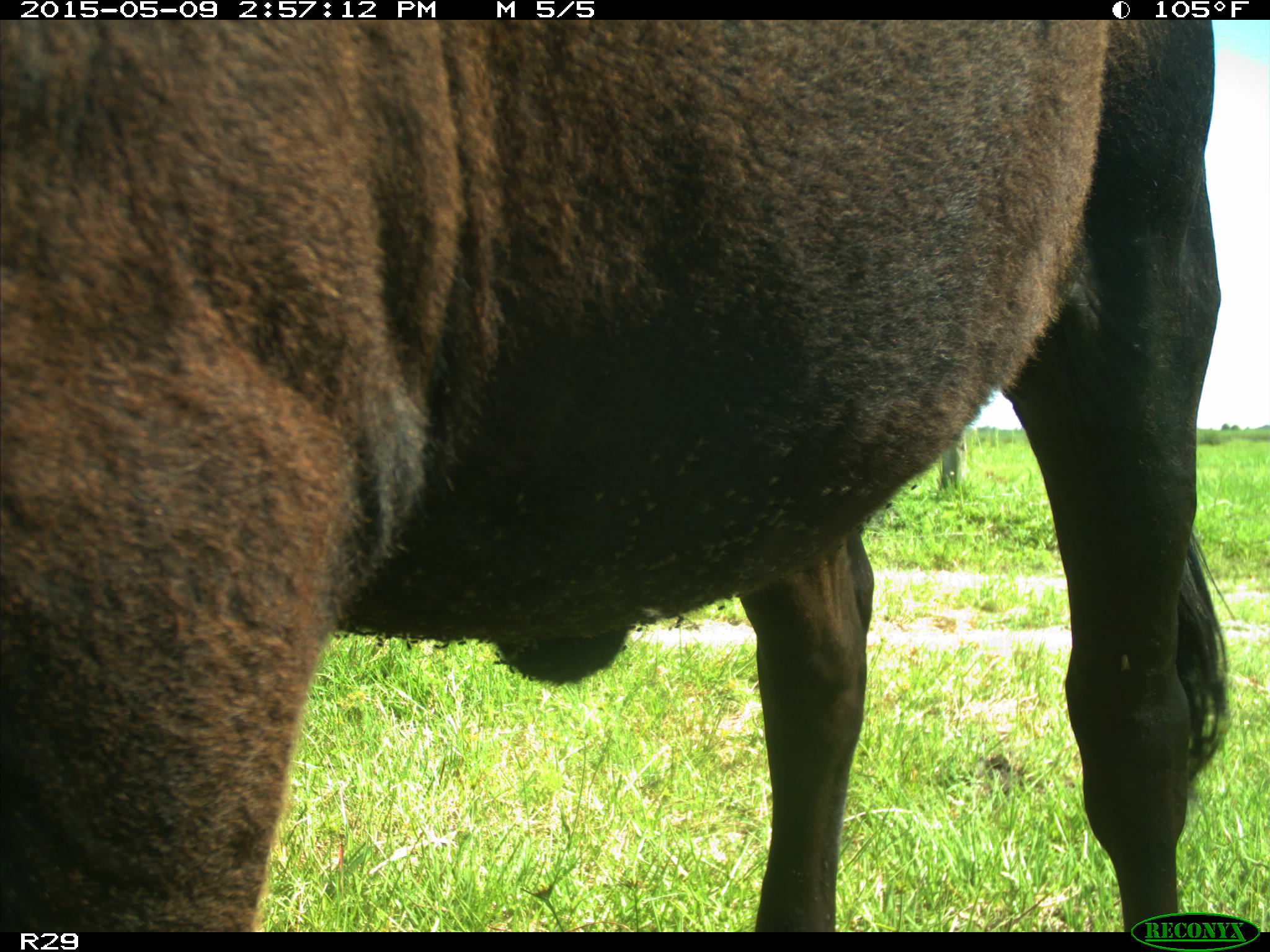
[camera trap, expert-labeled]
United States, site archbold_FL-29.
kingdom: Animalia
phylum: Chordata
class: Mammalia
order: Artiodactyla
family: Bovidae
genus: Bos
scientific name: Bos taurus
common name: domestic cow